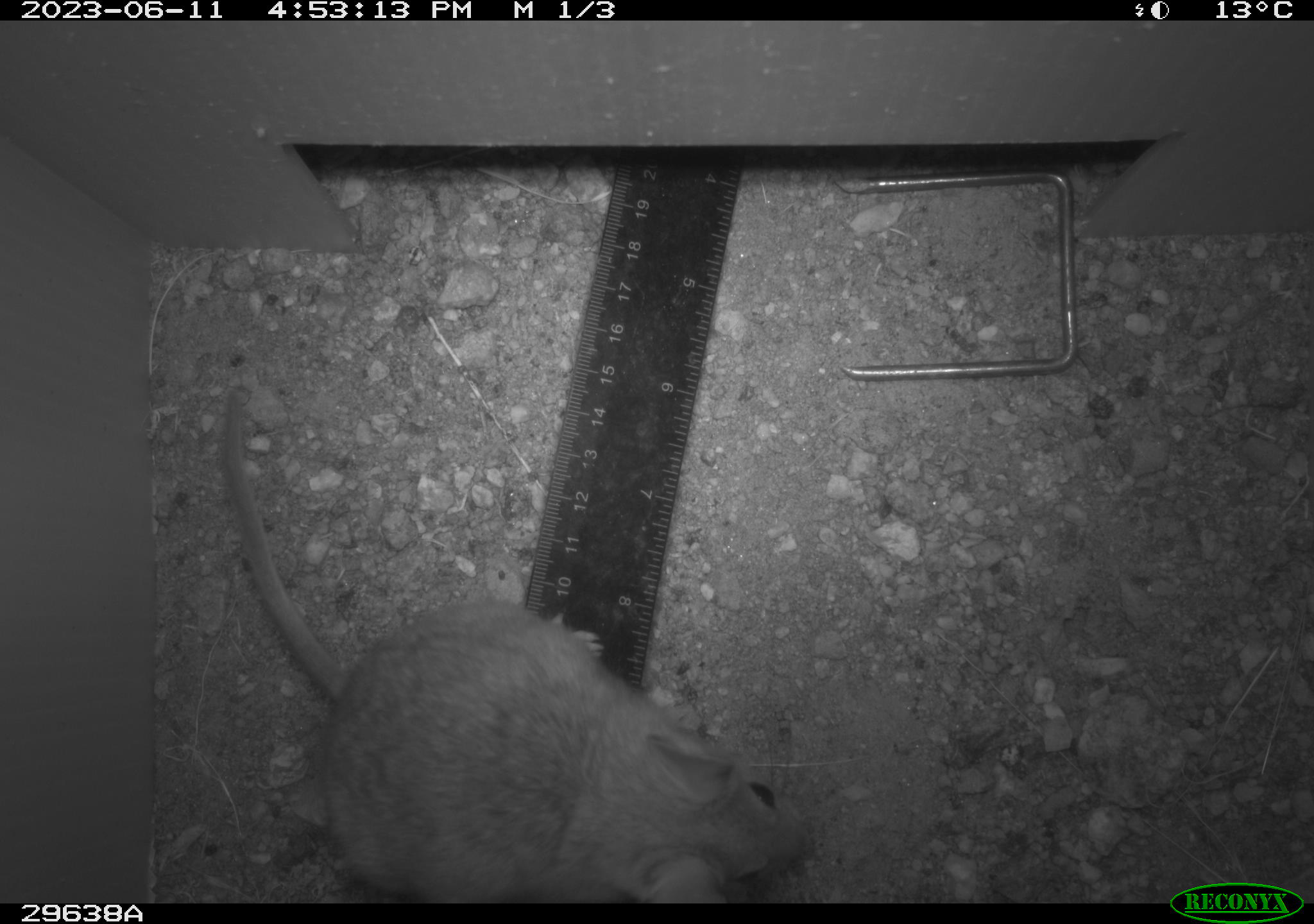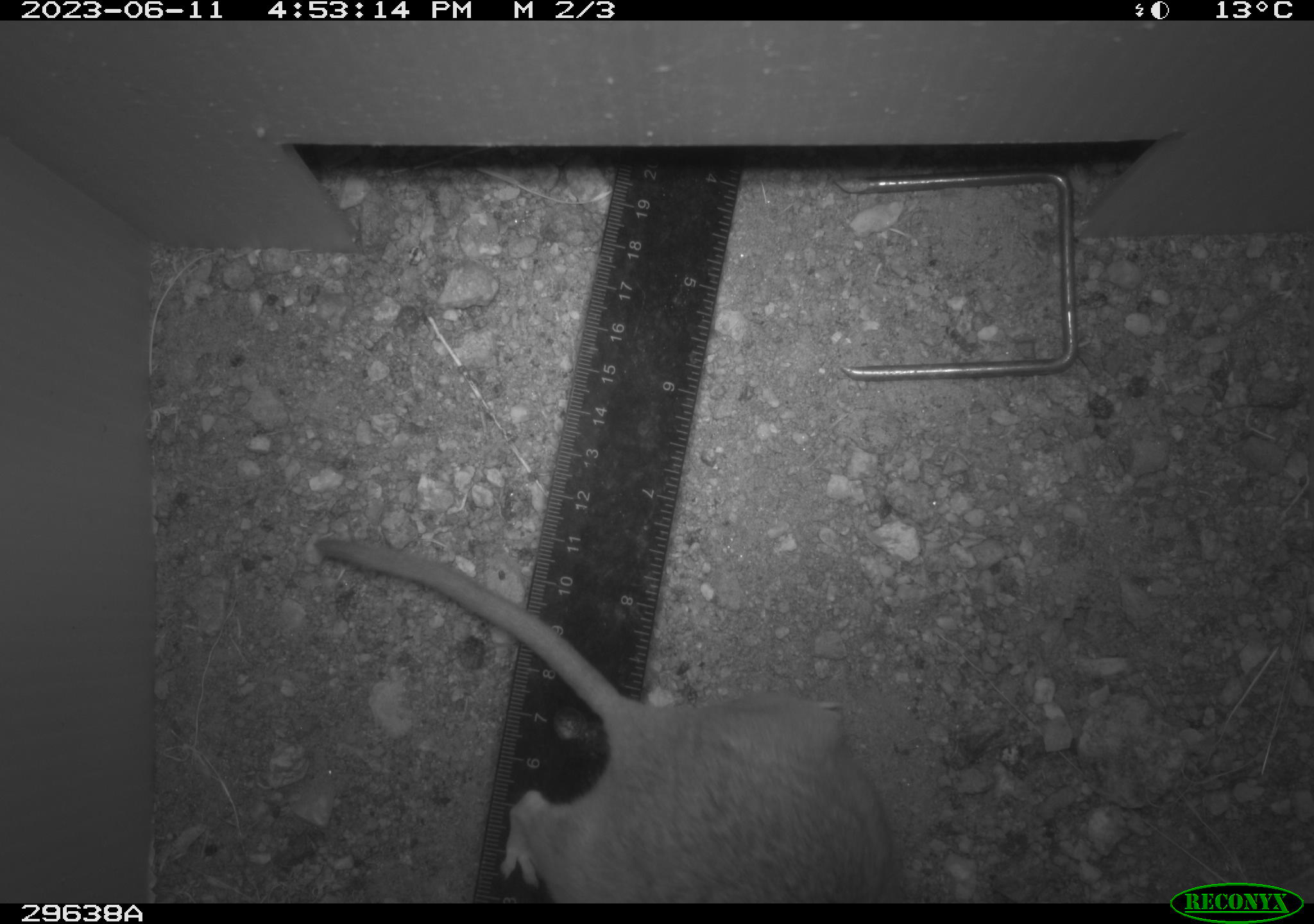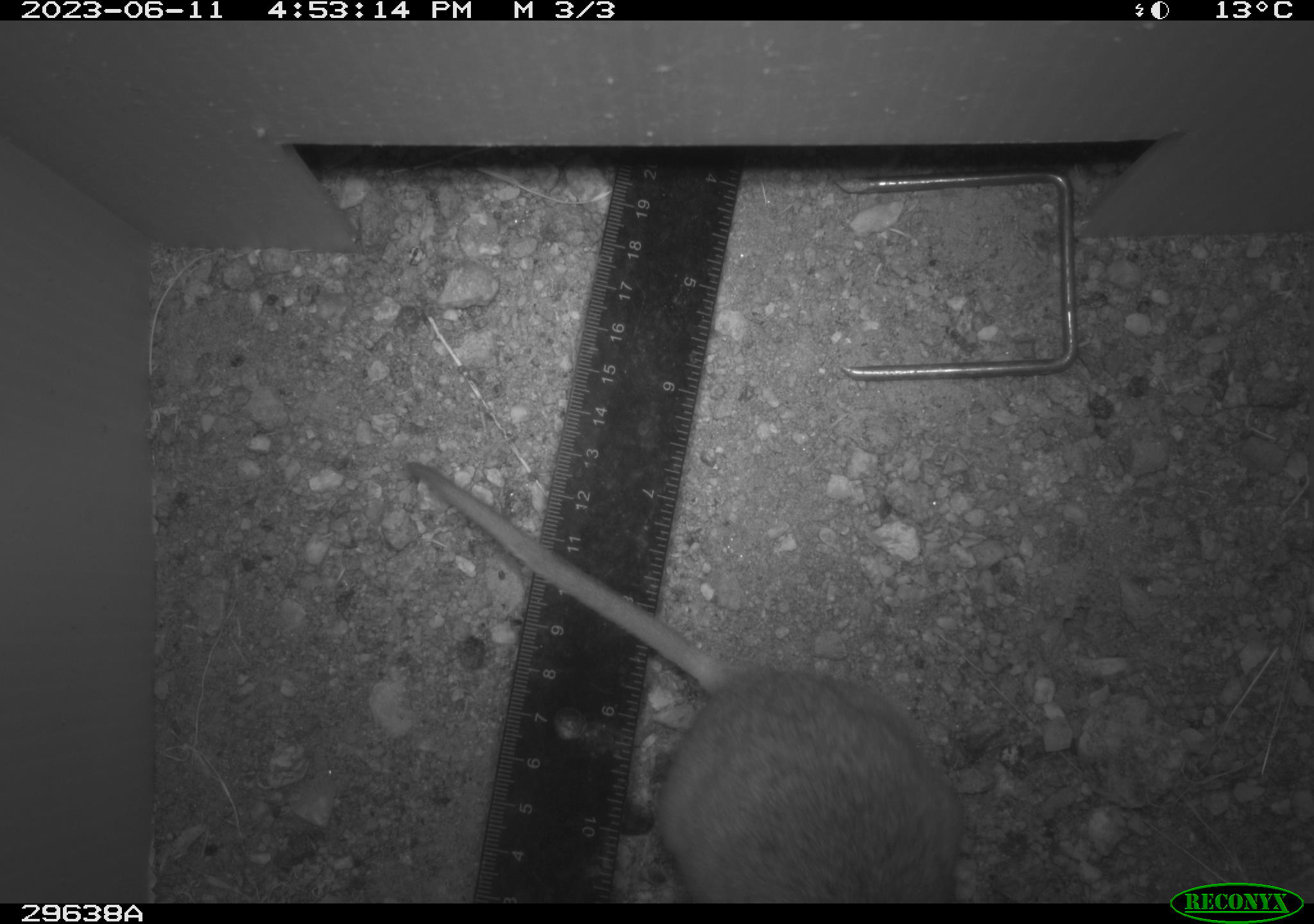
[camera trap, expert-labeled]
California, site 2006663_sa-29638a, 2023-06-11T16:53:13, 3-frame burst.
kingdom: Animalia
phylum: Chordata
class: Mammalia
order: Rodentia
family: Cricetidae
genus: Neotoma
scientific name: Neotoma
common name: pack rat or woodrat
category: neotoma species